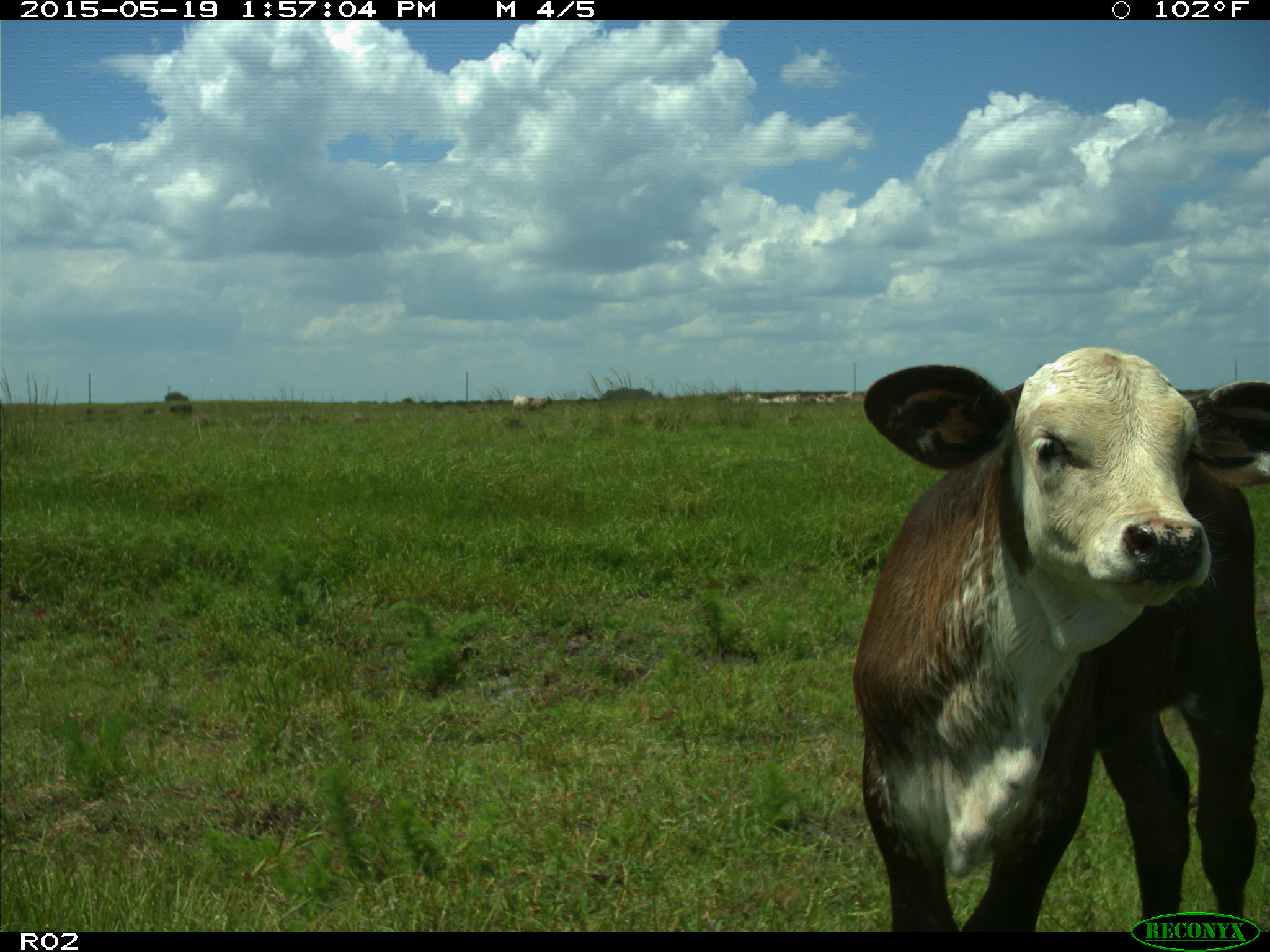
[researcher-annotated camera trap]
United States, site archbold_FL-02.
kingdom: Animalia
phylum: Chordata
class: Mammalia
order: Artiodactyla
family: Bovidae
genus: Bos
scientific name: Bos taurus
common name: domestic cow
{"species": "Bos taurus (domestic cow)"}